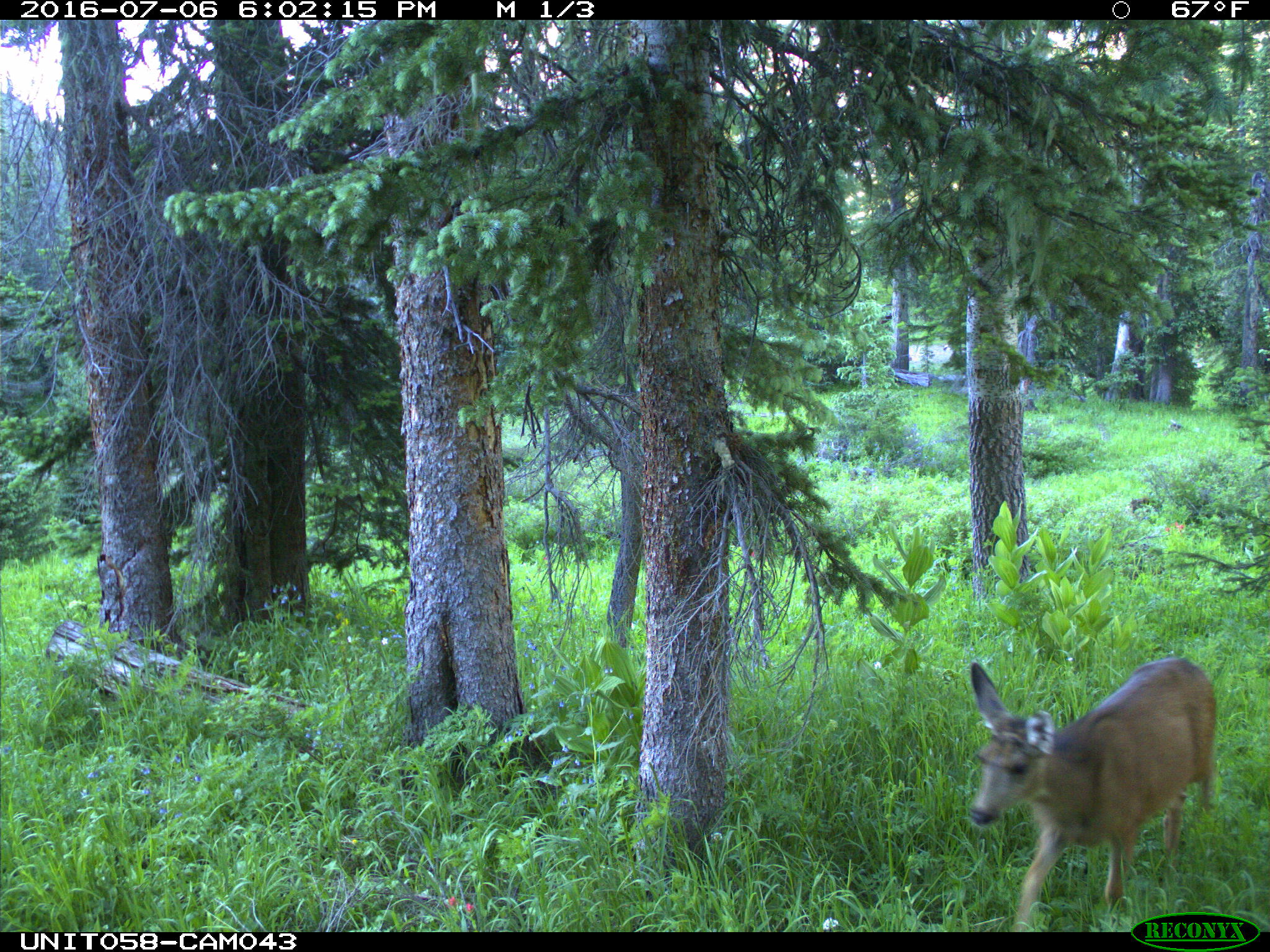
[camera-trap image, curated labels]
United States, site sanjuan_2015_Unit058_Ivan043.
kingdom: Animalia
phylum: Chordata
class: Mammalia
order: Artiodactyla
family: Cervidae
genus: Odocoileus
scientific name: Odocoileus hemionus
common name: mule deer